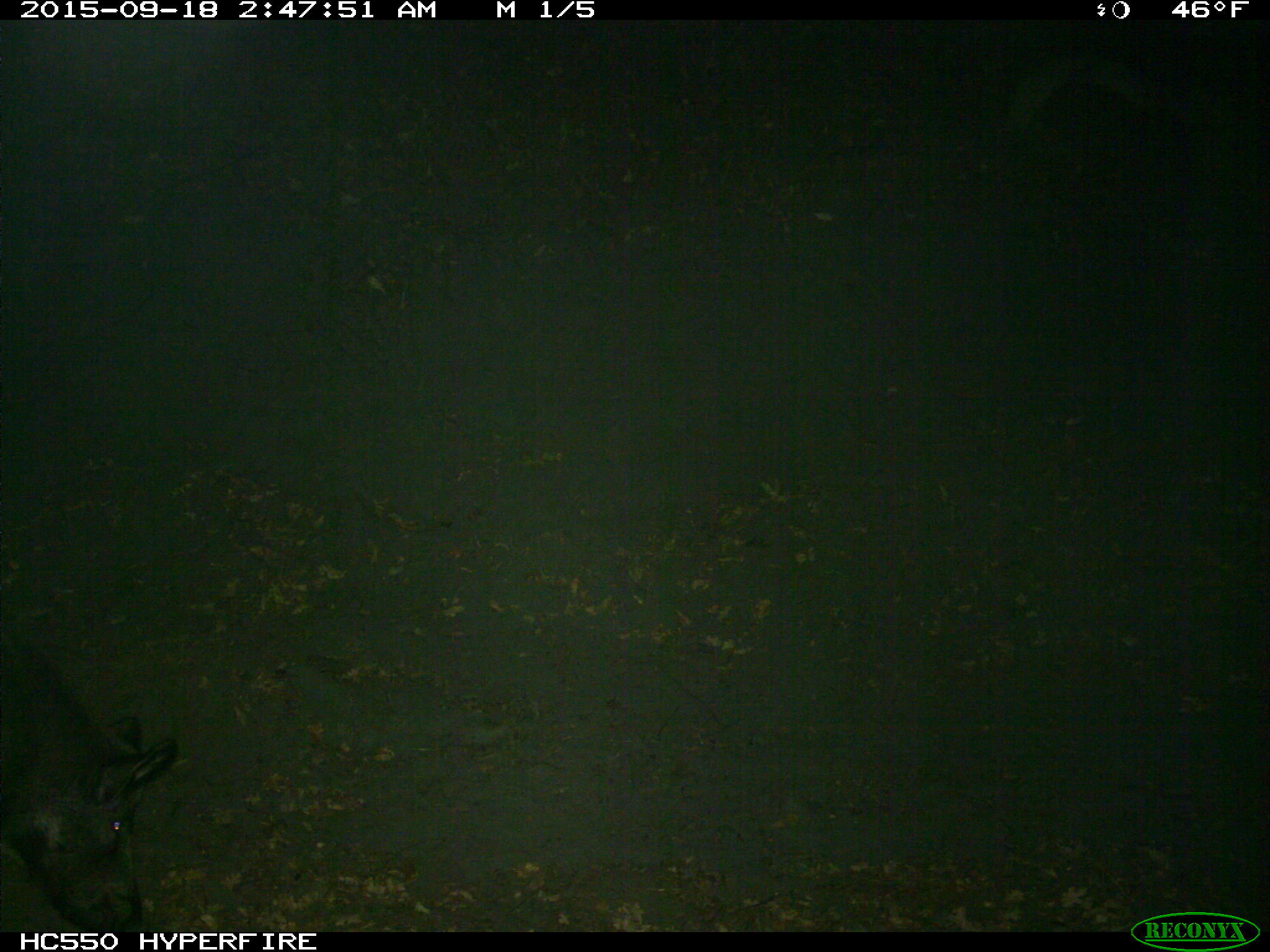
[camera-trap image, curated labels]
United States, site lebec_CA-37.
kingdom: Animalia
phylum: Chordata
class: Mammalia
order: Artiodactyla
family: Suidae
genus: Sus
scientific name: Sus scrofa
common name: wild boar